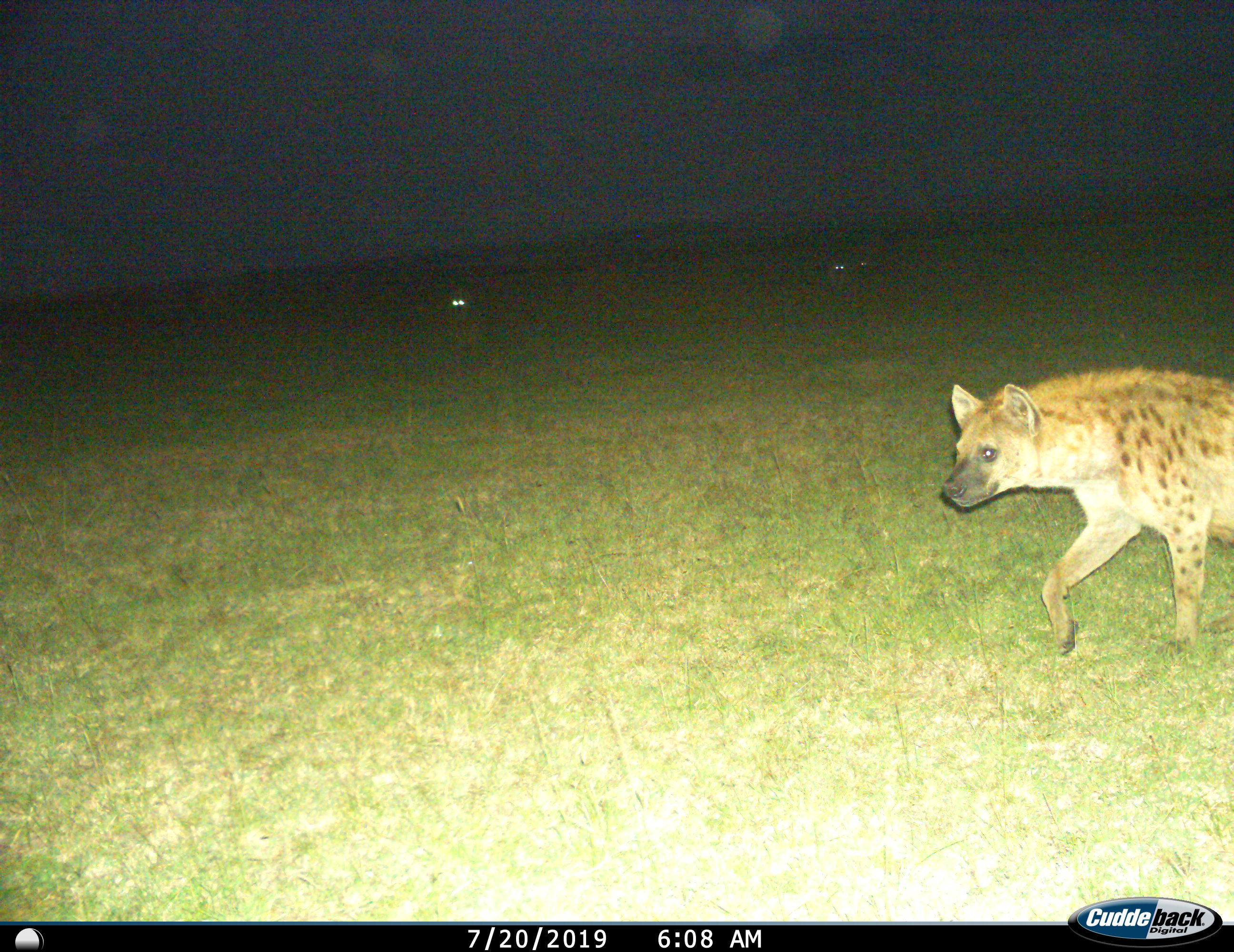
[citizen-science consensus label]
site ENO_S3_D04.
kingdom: Animalia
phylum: Chordata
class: Mammalia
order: Carnivora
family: Hyaenidae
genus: Crocuta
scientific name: Crocuta crocuta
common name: spotted hyena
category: hyenaspotted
Hyenaspotted (spotted hyena) (Crocuta crocuta), count 1. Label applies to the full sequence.